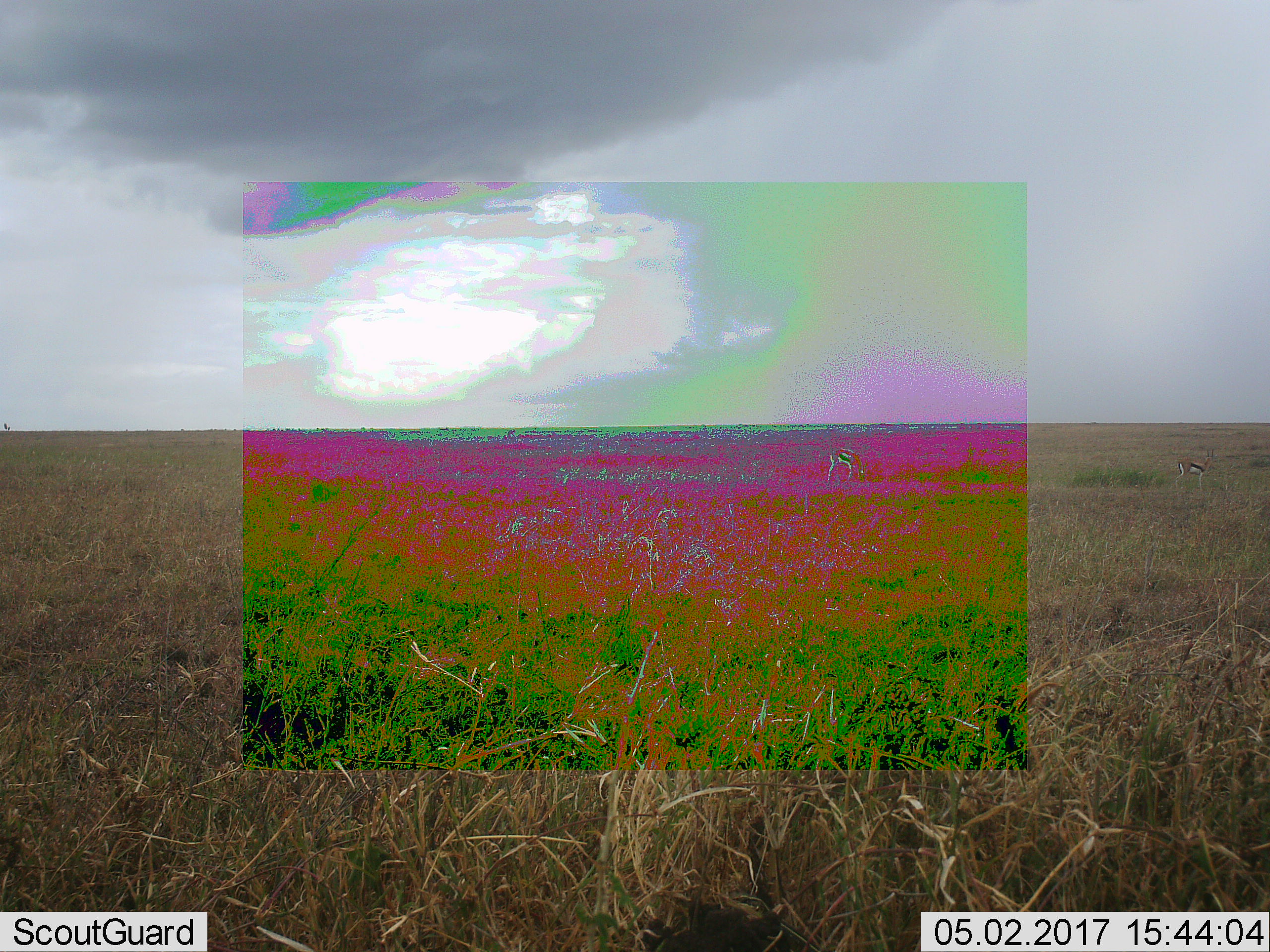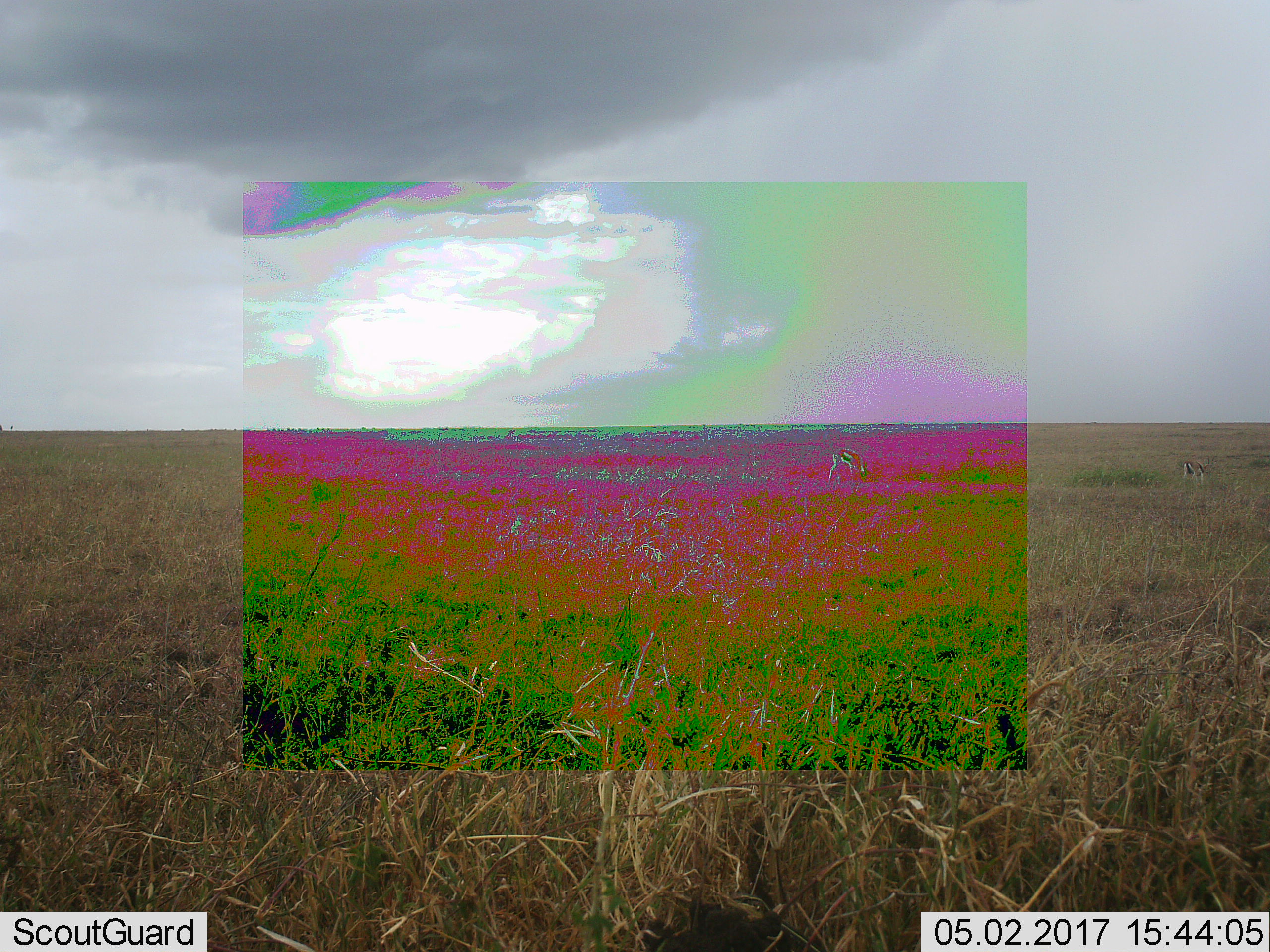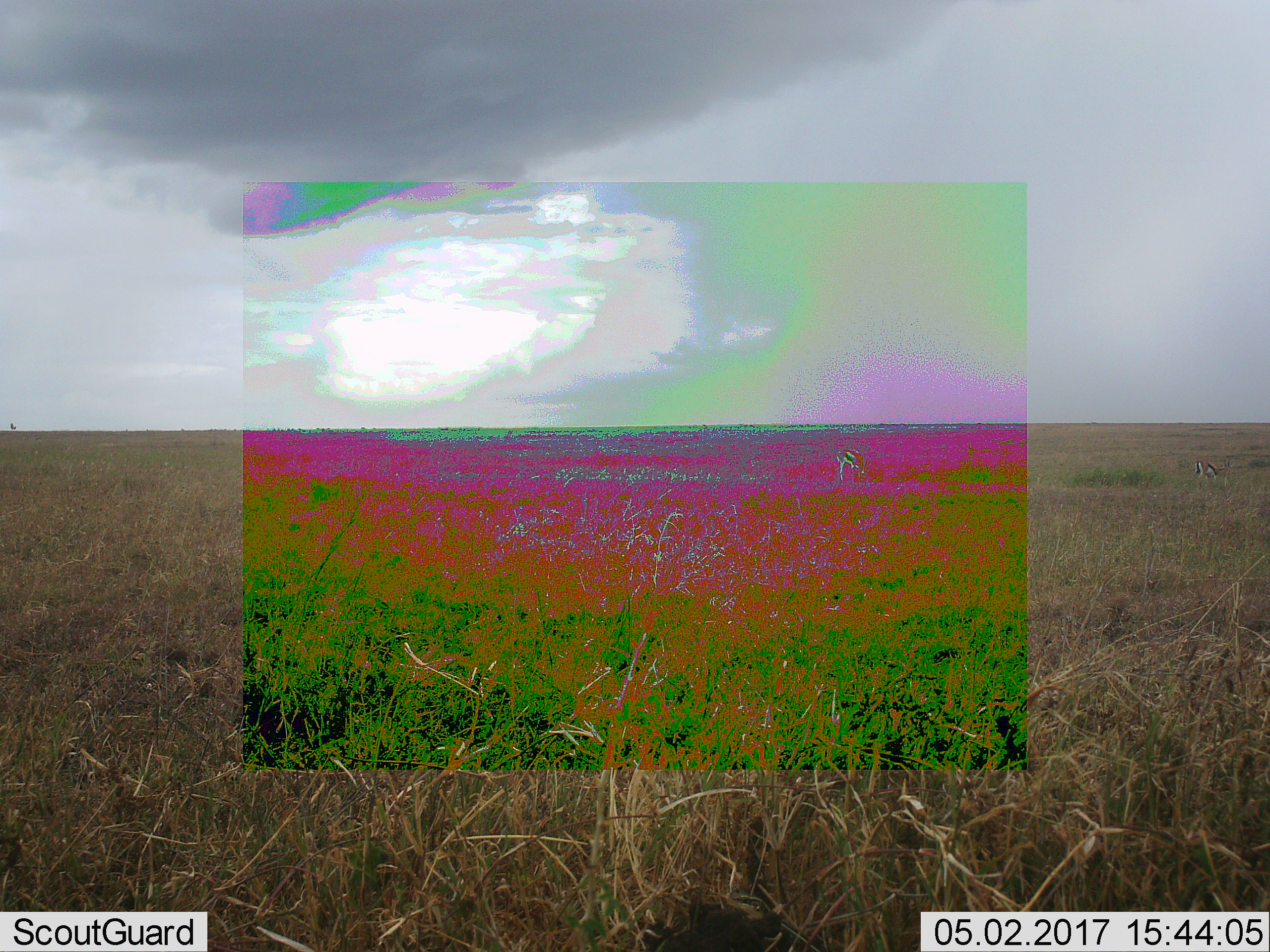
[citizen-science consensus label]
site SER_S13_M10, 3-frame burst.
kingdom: Animalia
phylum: Chordata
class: Mammalia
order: Artiodactyla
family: Bovidae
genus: Eudorcas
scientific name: Eudorcas thomsonii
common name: thomson's gazelle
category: gazellethomsons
Gazellethomsons (thomson's gazelle) (Eudorcas thomsonii), count 2. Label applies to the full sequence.